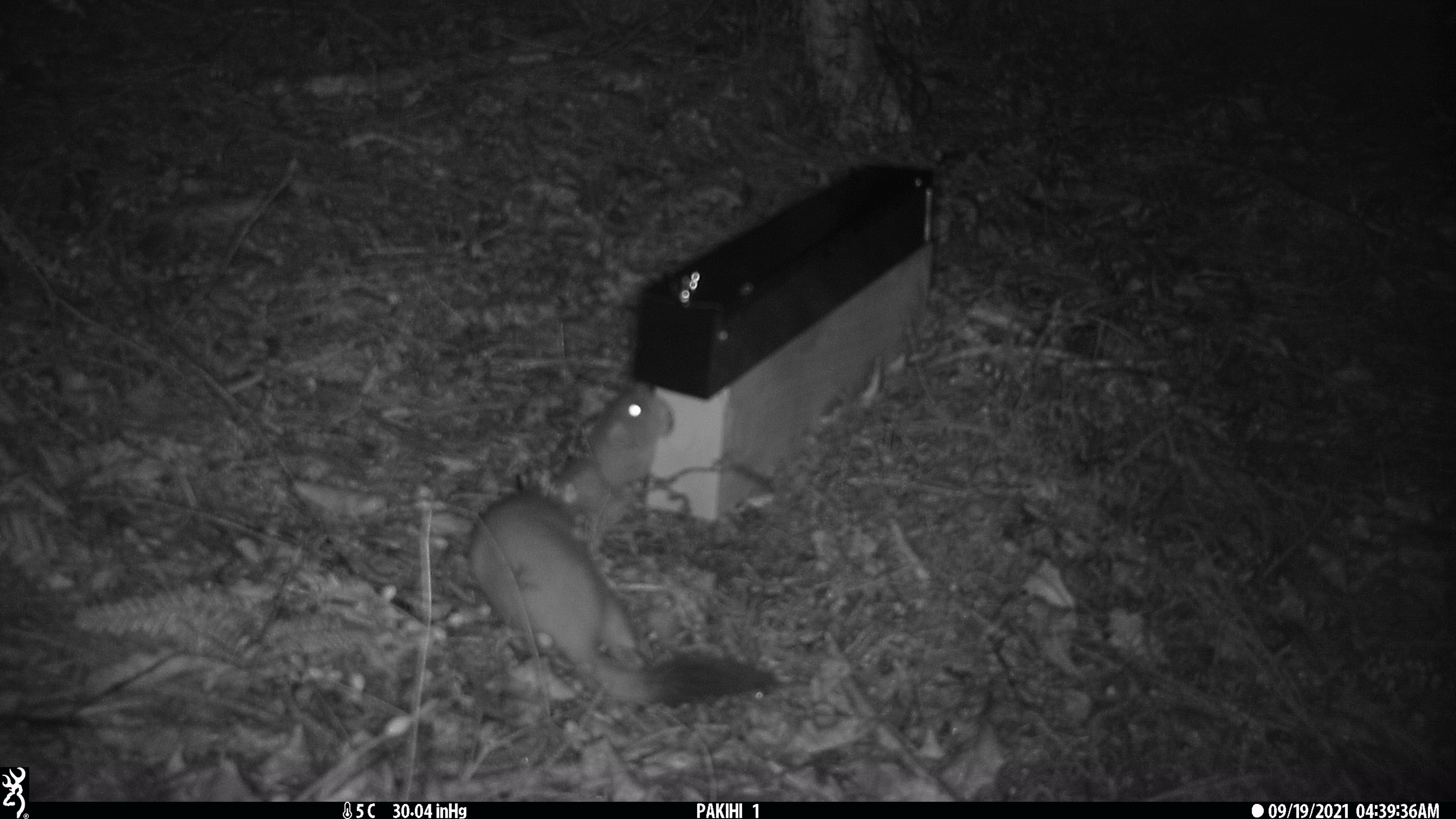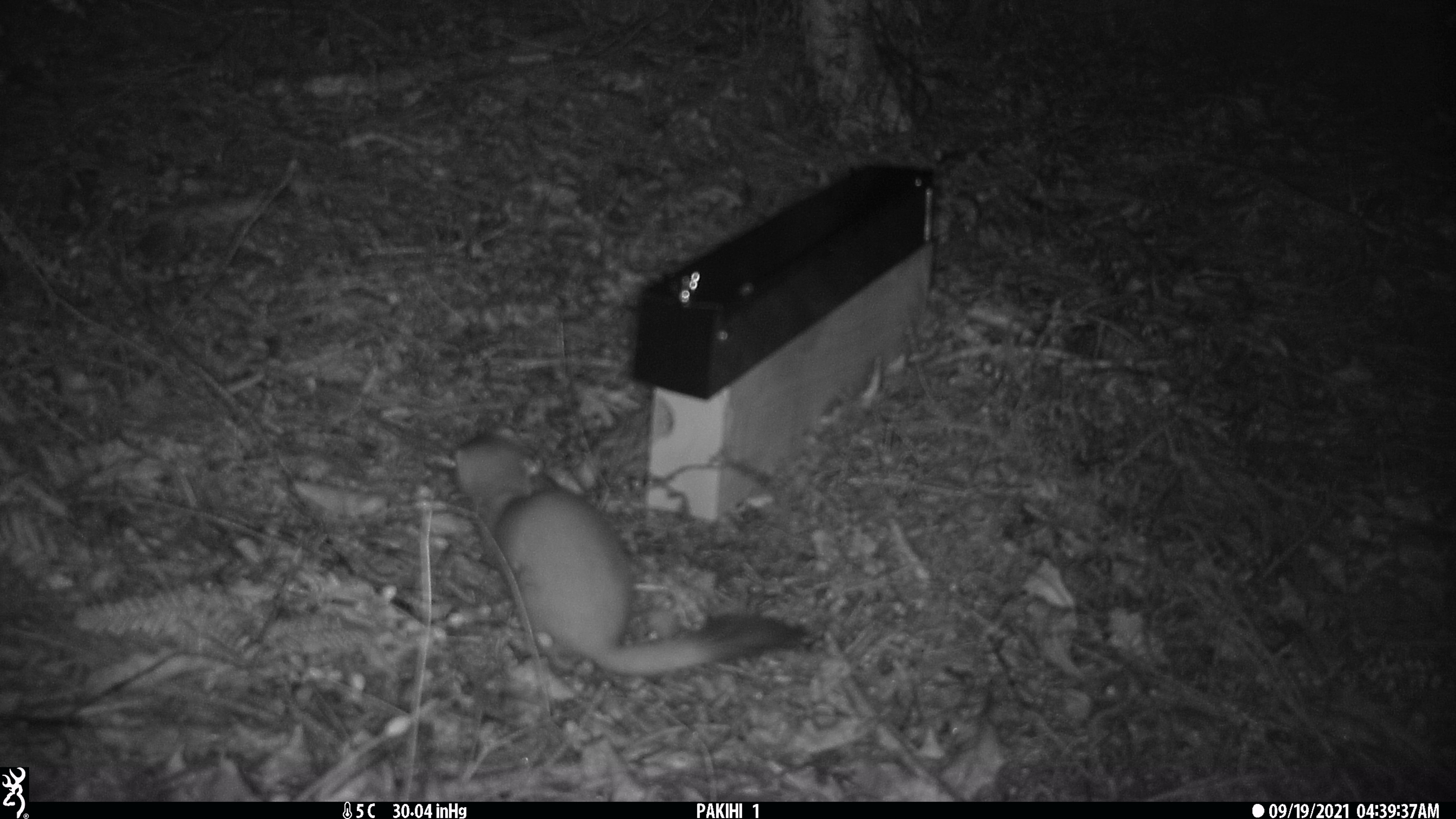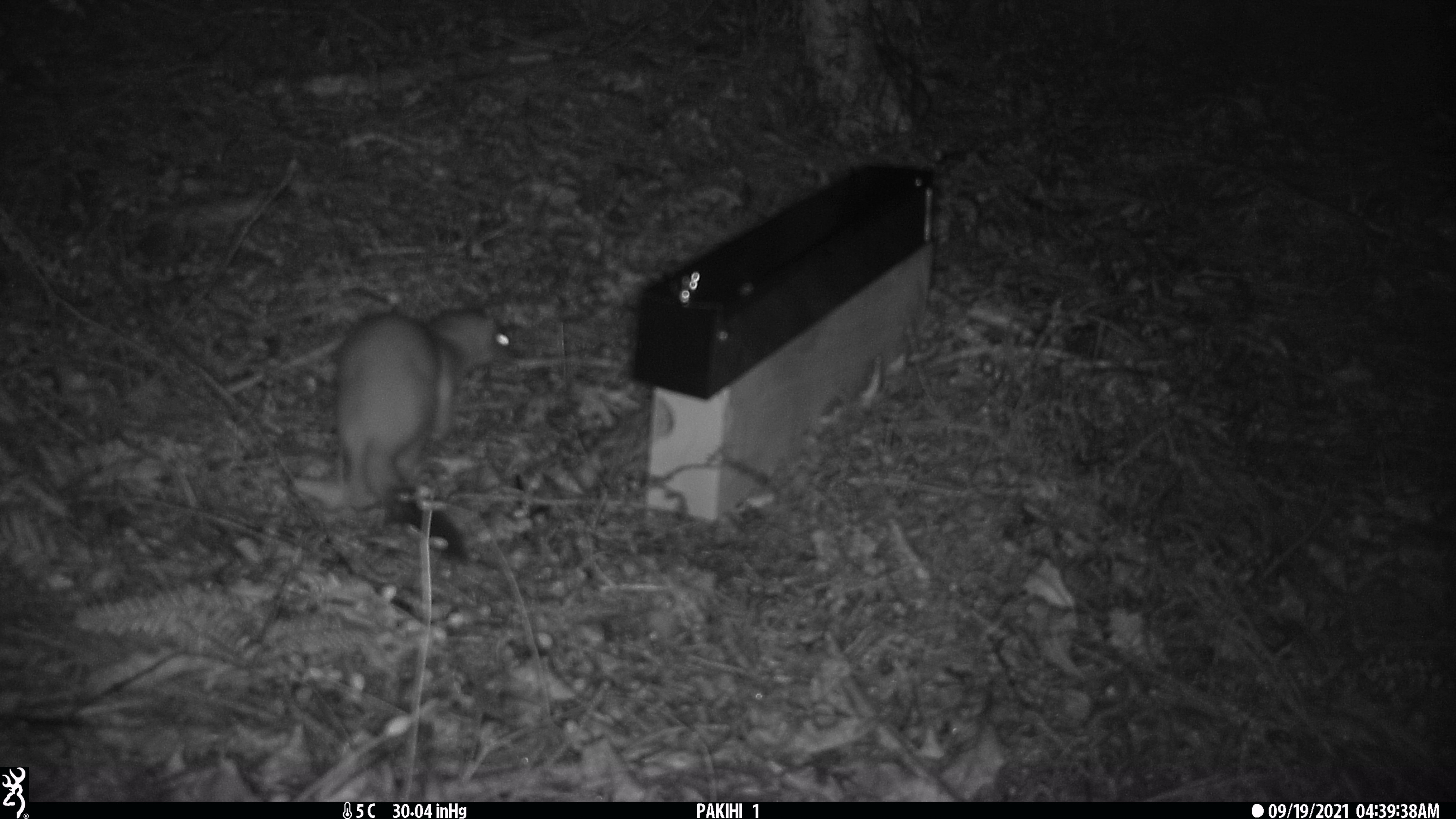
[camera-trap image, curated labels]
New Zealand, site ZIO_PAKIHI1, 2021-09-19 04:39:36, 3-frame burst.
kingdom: Animalia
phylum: Chordata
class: Mammalia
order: Carnivora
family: Mustelidae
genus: Mustela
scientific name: Mustela erminea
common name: stoat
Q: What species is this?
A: Stoat (Mustela erminea).